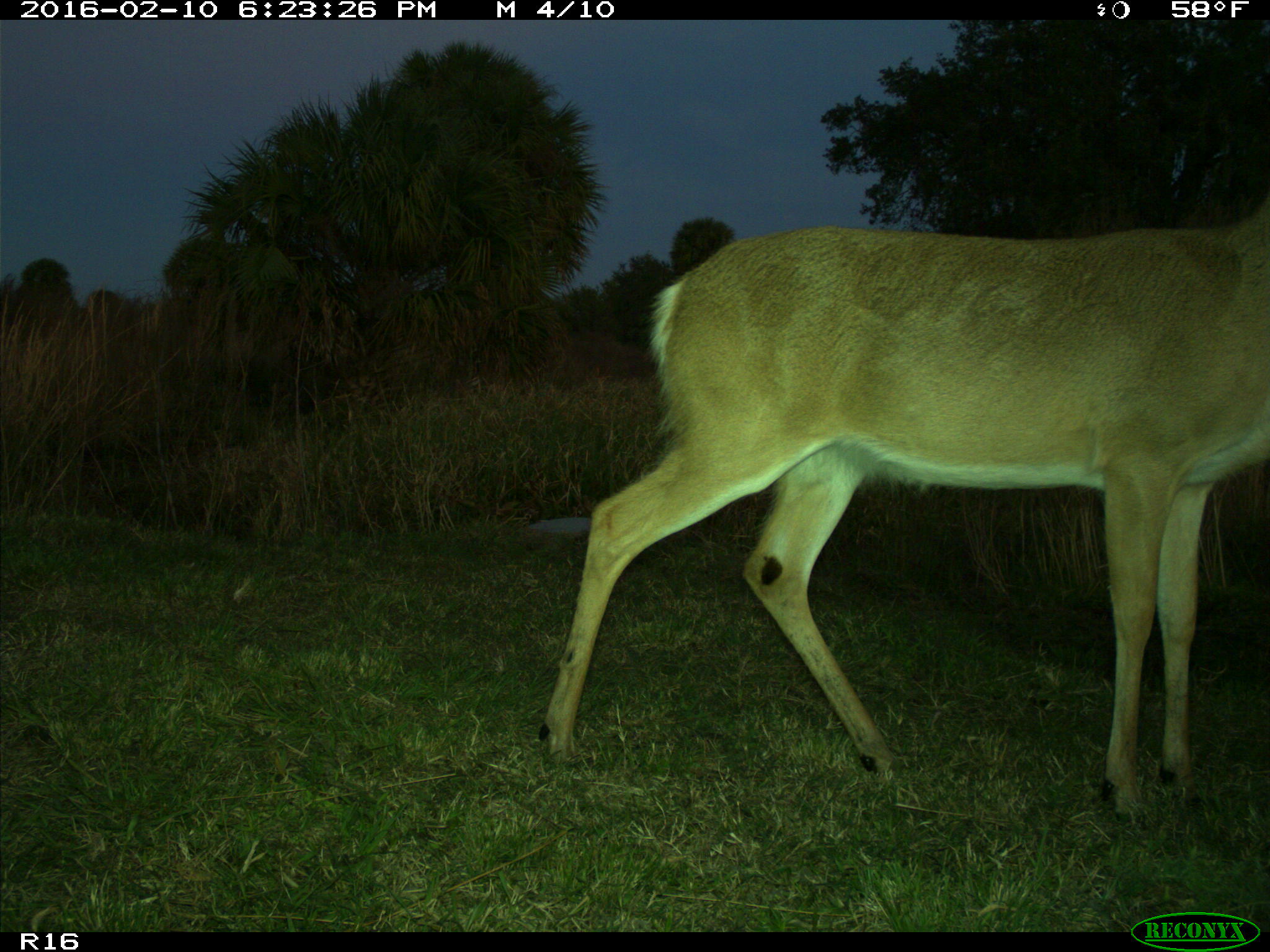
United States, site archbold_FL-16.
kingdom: Animalia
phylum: Chordata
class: Mammalia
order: Artiodactyla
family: Cervidae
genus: Odocoileus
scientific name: Odocoileus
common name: deer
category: unidentified deer